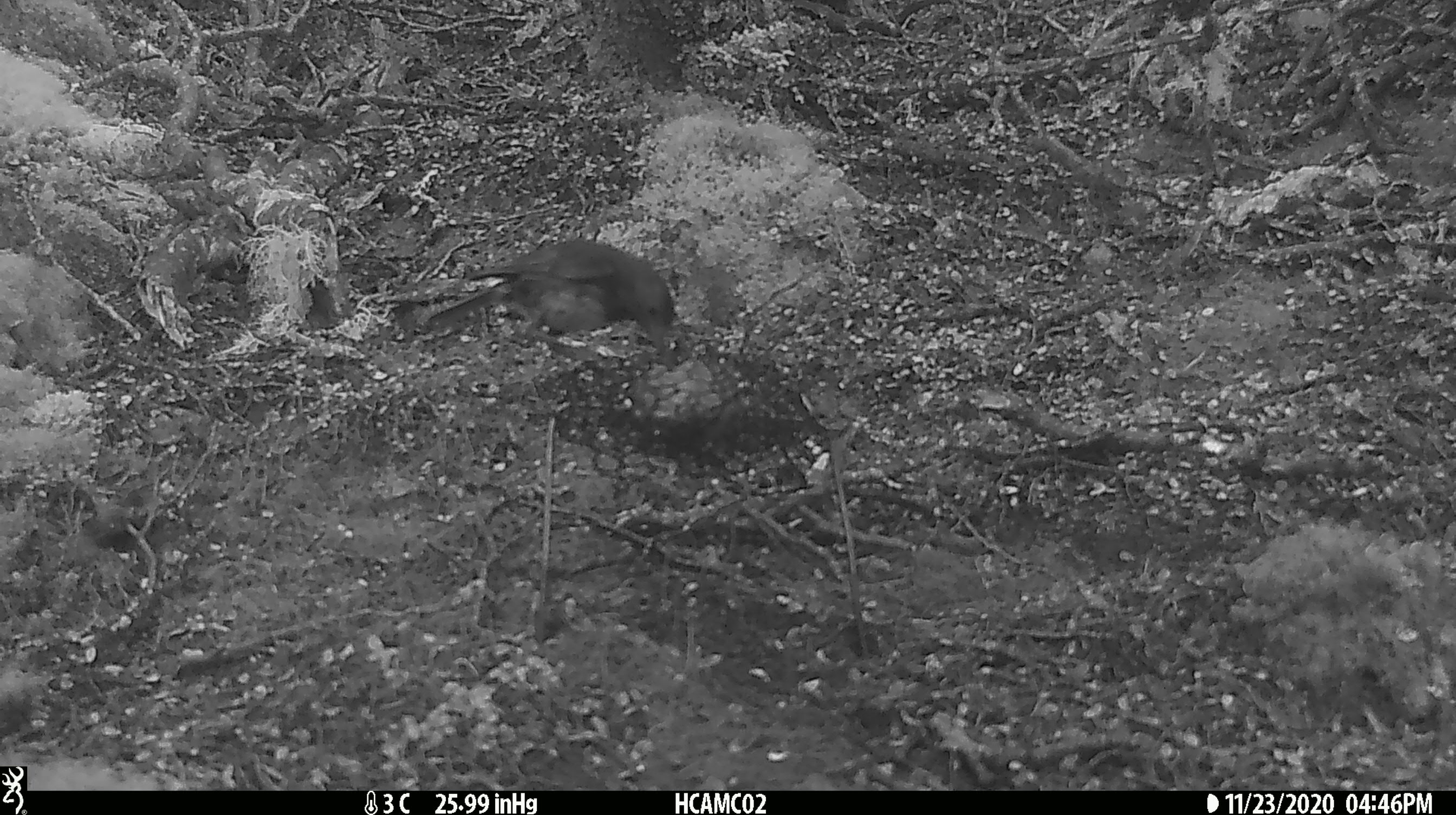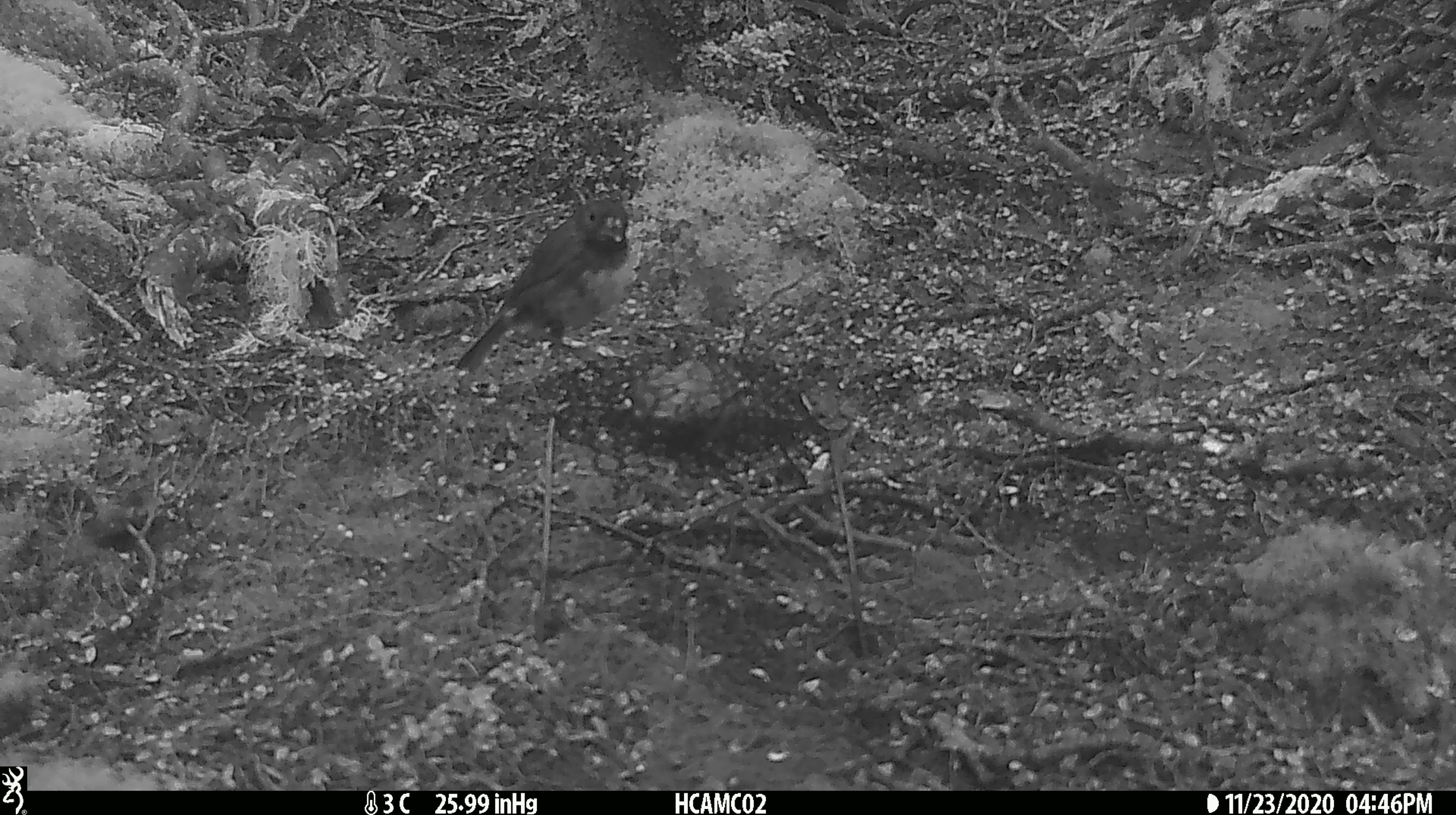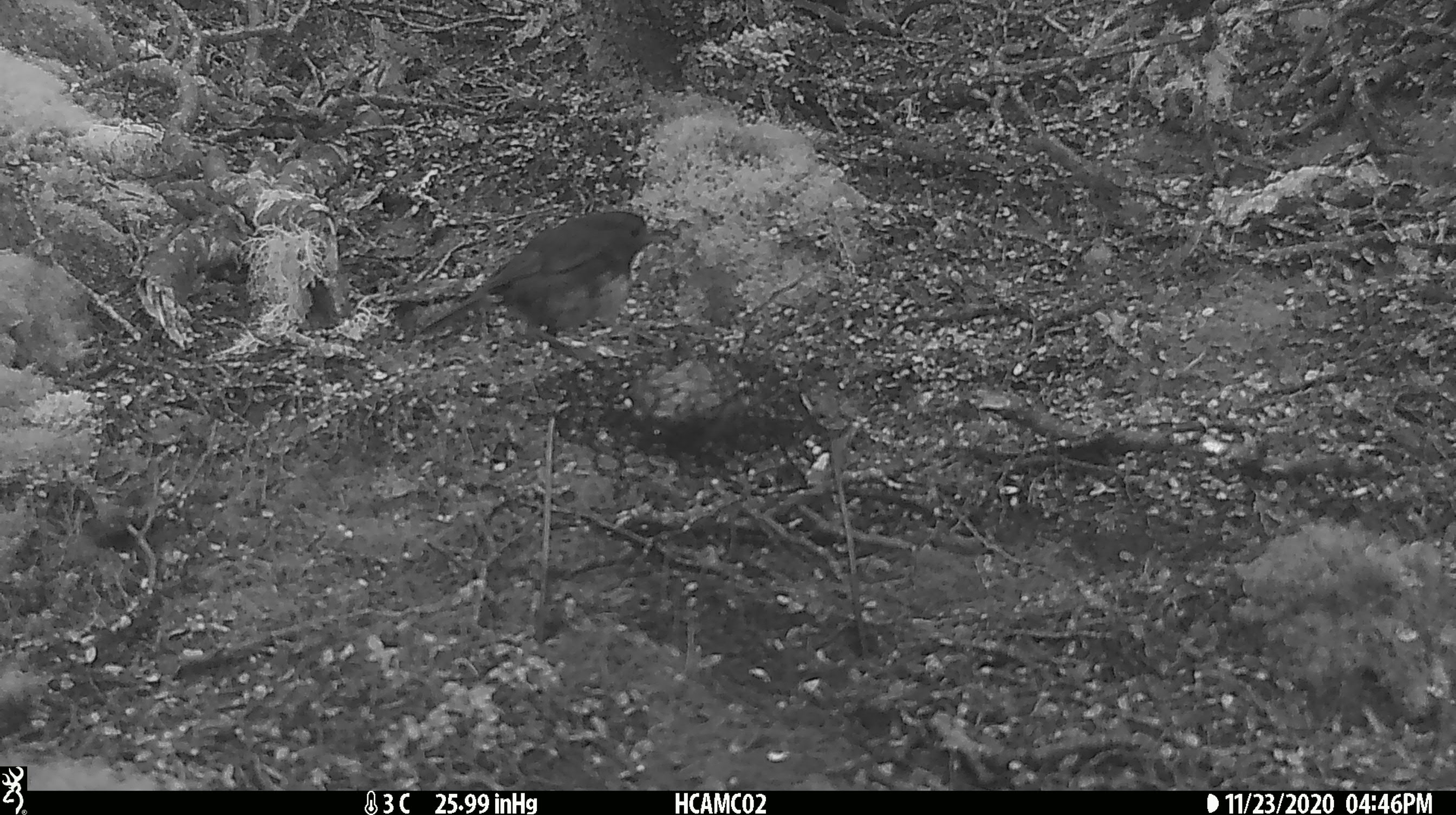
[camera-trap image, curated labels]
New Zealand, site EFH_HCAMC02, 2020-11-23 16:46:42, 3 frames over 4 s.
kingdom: Animalia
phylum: Chordata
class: Aves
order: Passeriformes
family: Petroicidae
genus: Petroica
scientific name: Petroica australis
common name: new zealand robin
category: robin